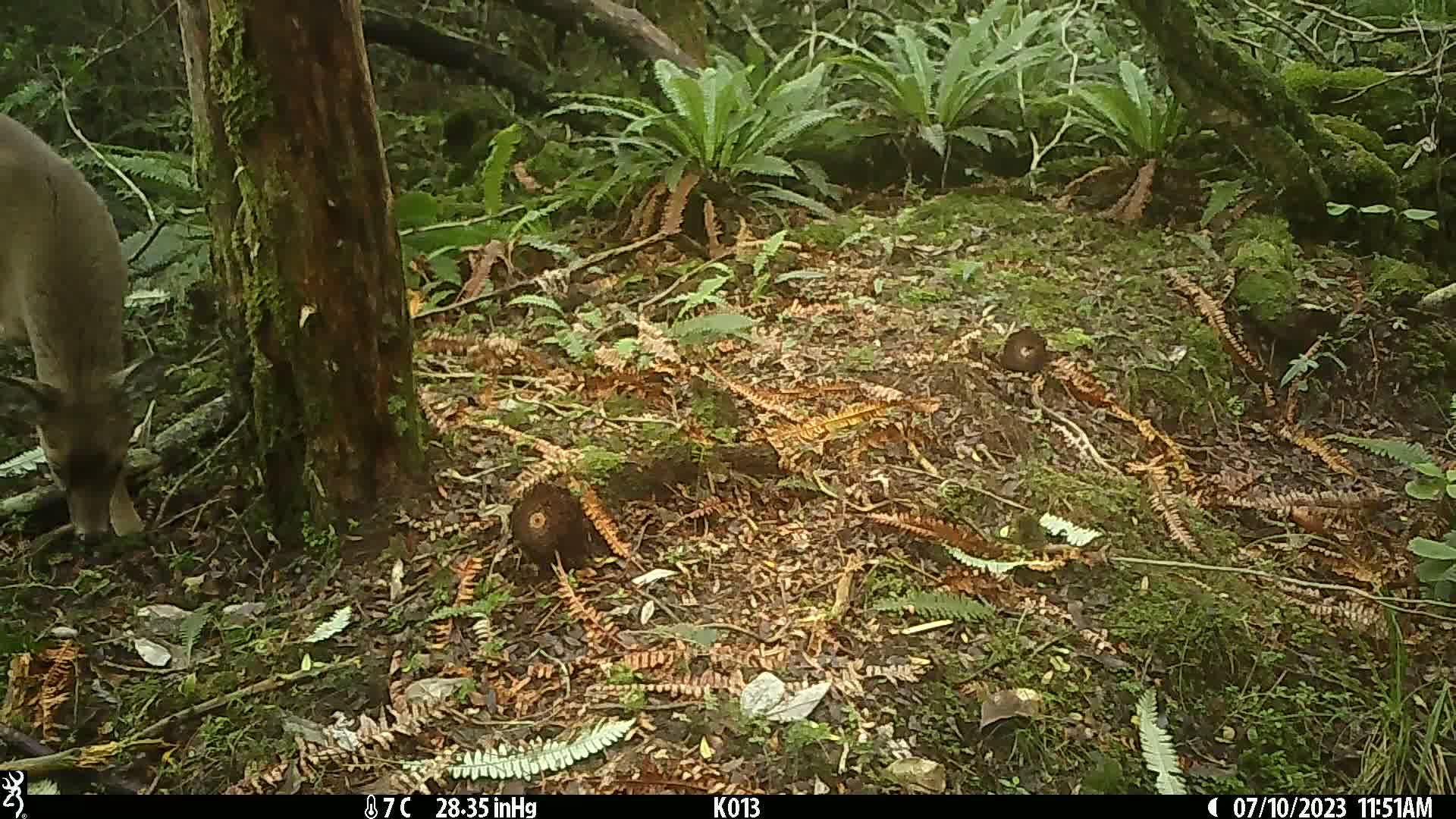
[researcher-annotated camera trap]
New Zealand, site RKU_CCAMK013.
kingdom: Animalia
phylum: Chordata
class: Mammalia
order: Artiodactyla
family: Cervidae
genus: Odocoileus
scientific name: Odocoileus virginianus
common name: white-tailed deer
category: white tailed deer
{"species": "white tailed deer (white-tailed deer) (Odocoileus virginianus)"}